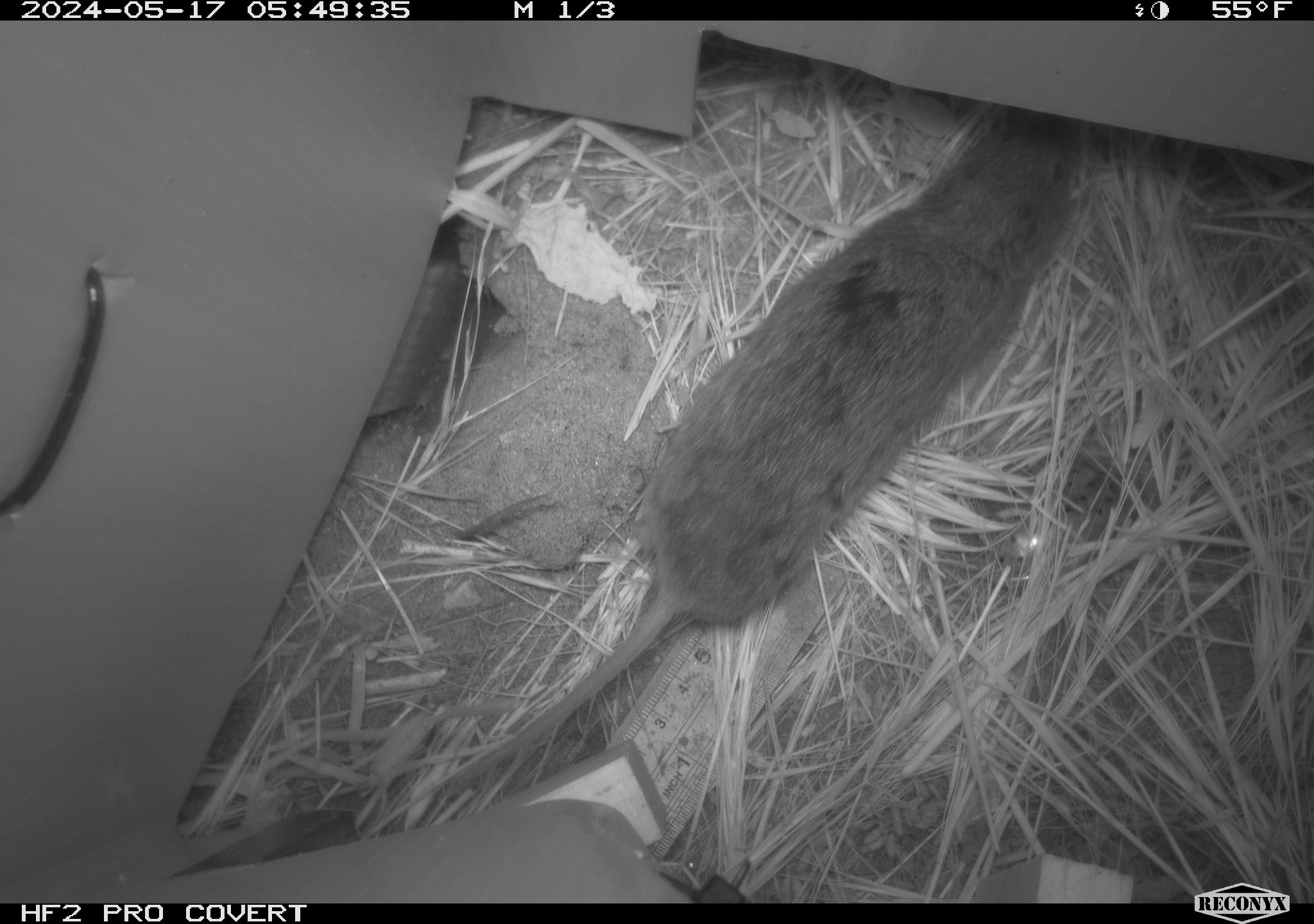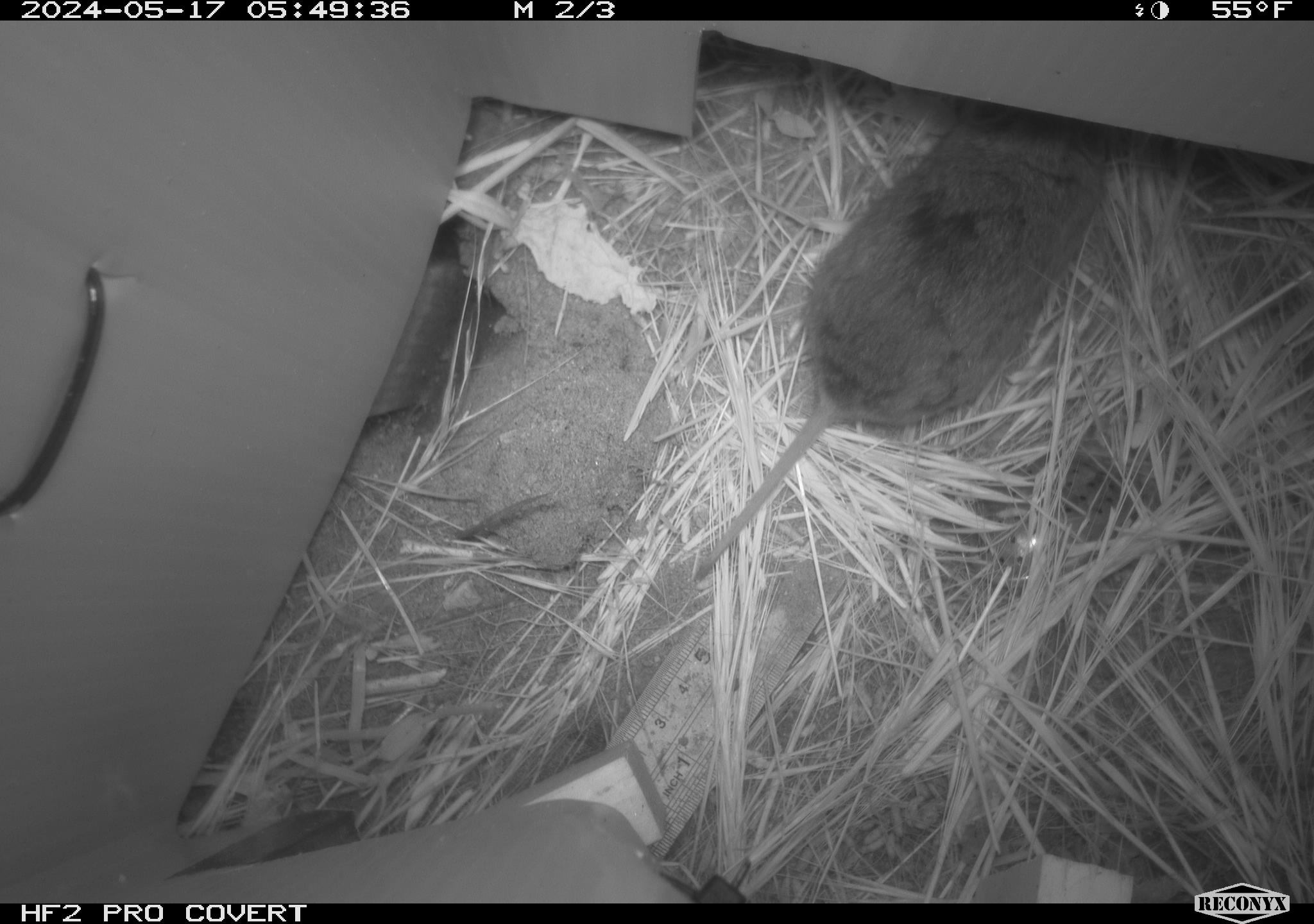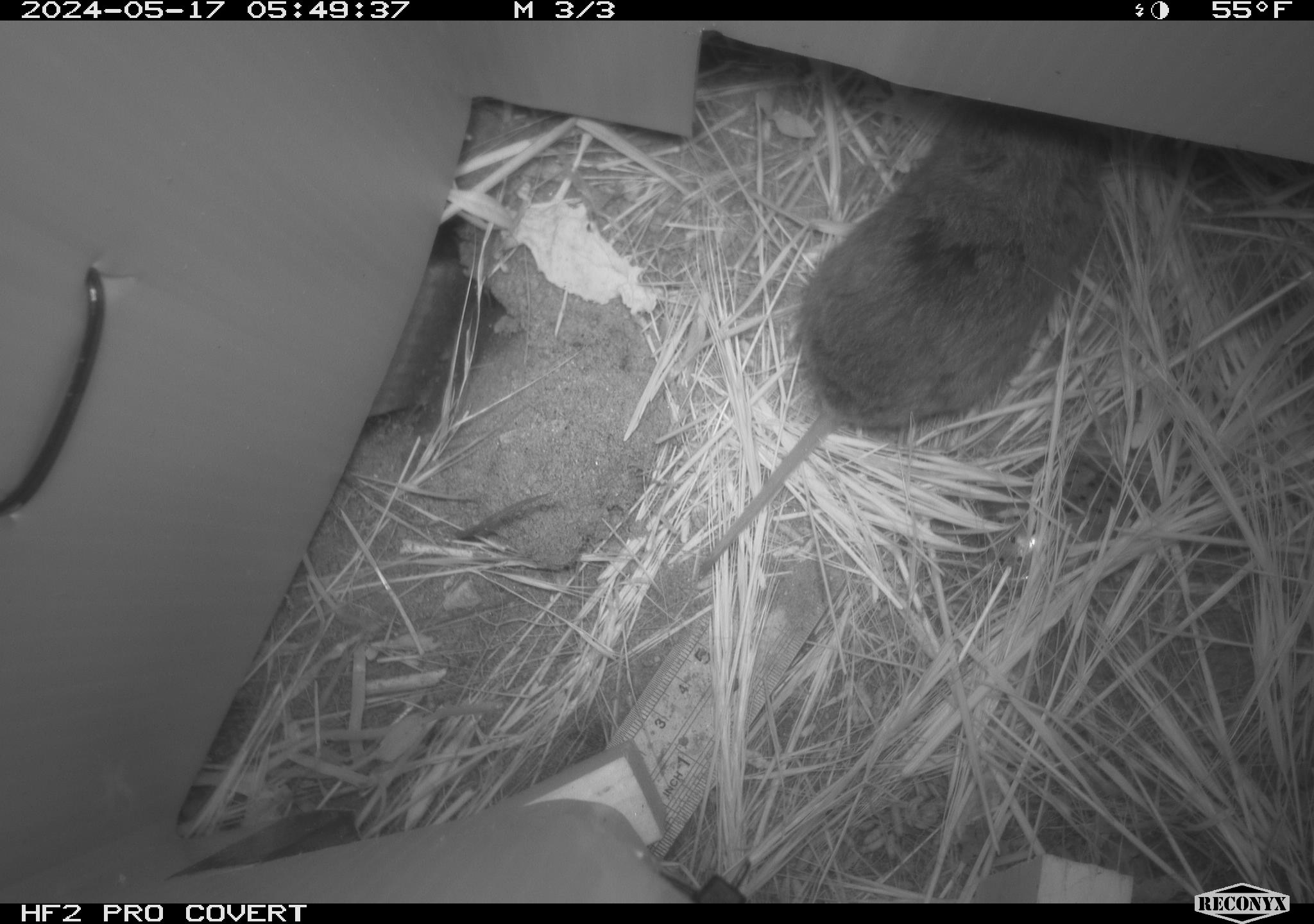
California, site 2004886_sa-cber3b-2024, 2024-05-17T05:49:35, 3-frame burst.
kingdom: Animalia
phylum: Chordata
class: Mammalia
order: Rodentia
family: Cricetidae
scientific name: Arvicolinae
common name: voles, lemmings, and muskrats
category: arvicolinae subfamily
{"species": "arvicolinae subfamily (voles, lemmings, and muskrats) (Arvicolinae)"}